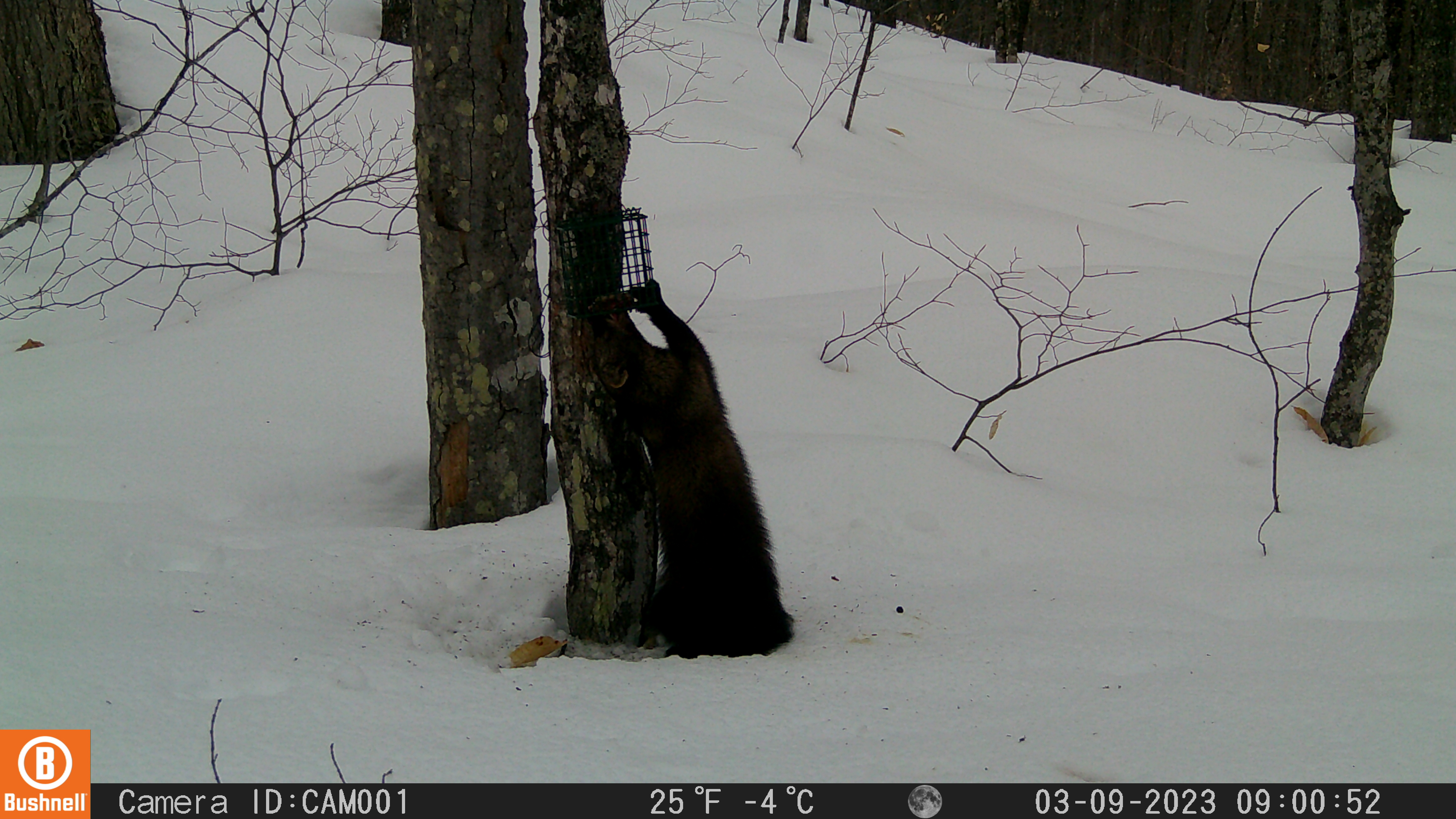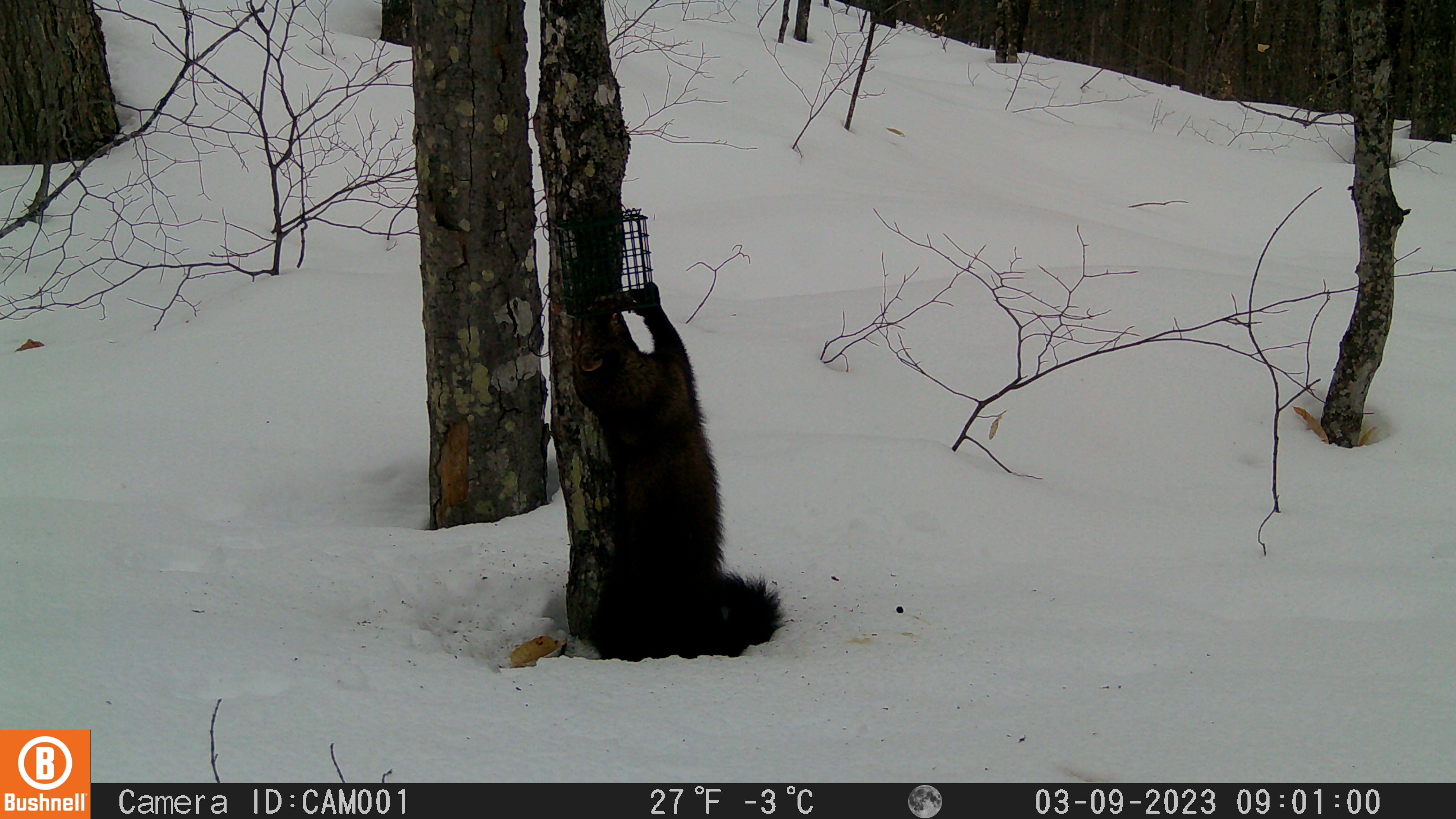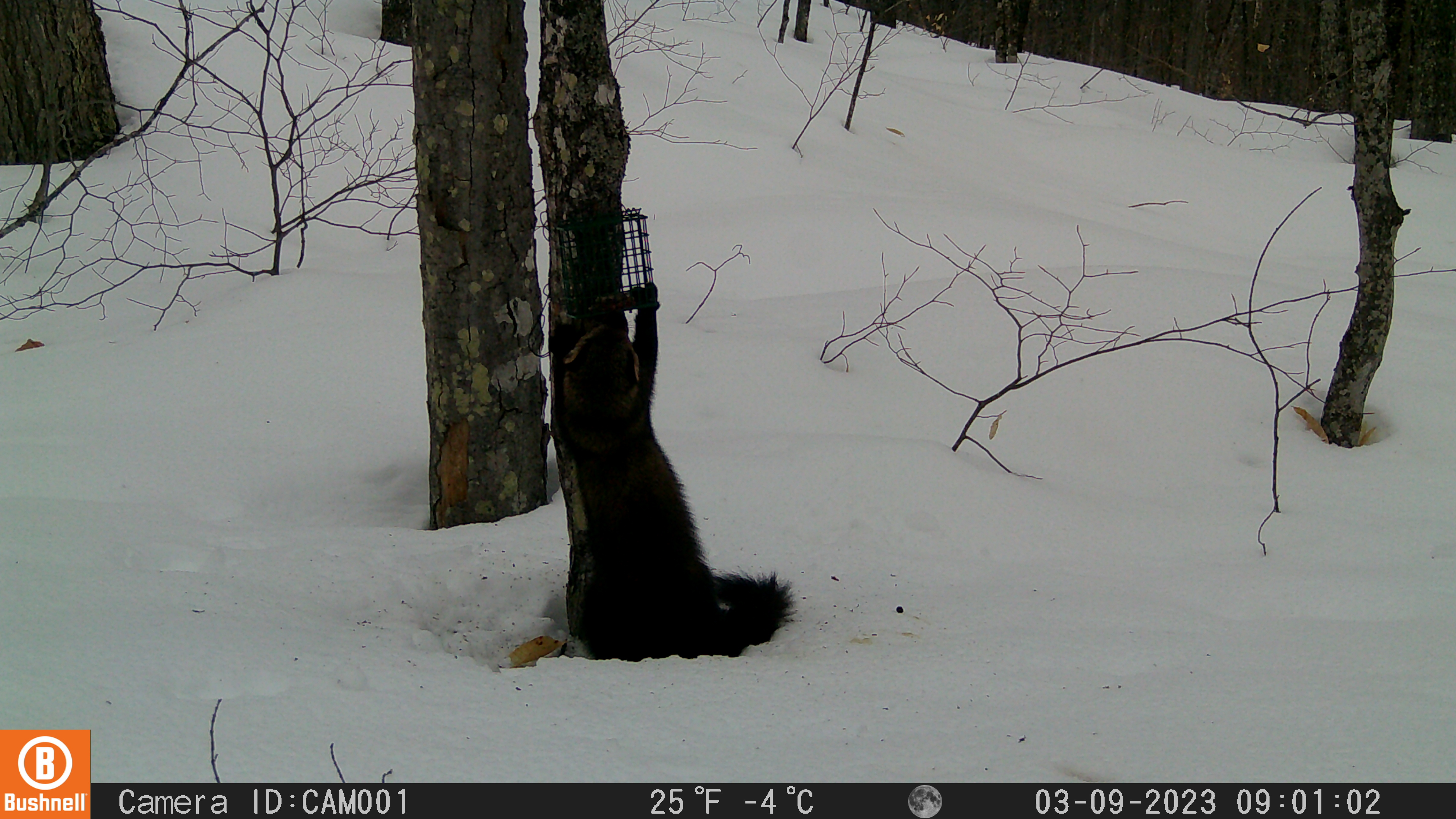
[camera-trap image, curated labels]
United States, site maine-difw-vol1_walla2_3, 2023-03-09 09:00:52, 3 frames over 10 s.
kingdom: Animalia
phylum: Chordata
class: Mammalia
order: Carnivora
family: Mustelidae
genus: Pekania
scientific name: Pekania pennanti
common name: fisher